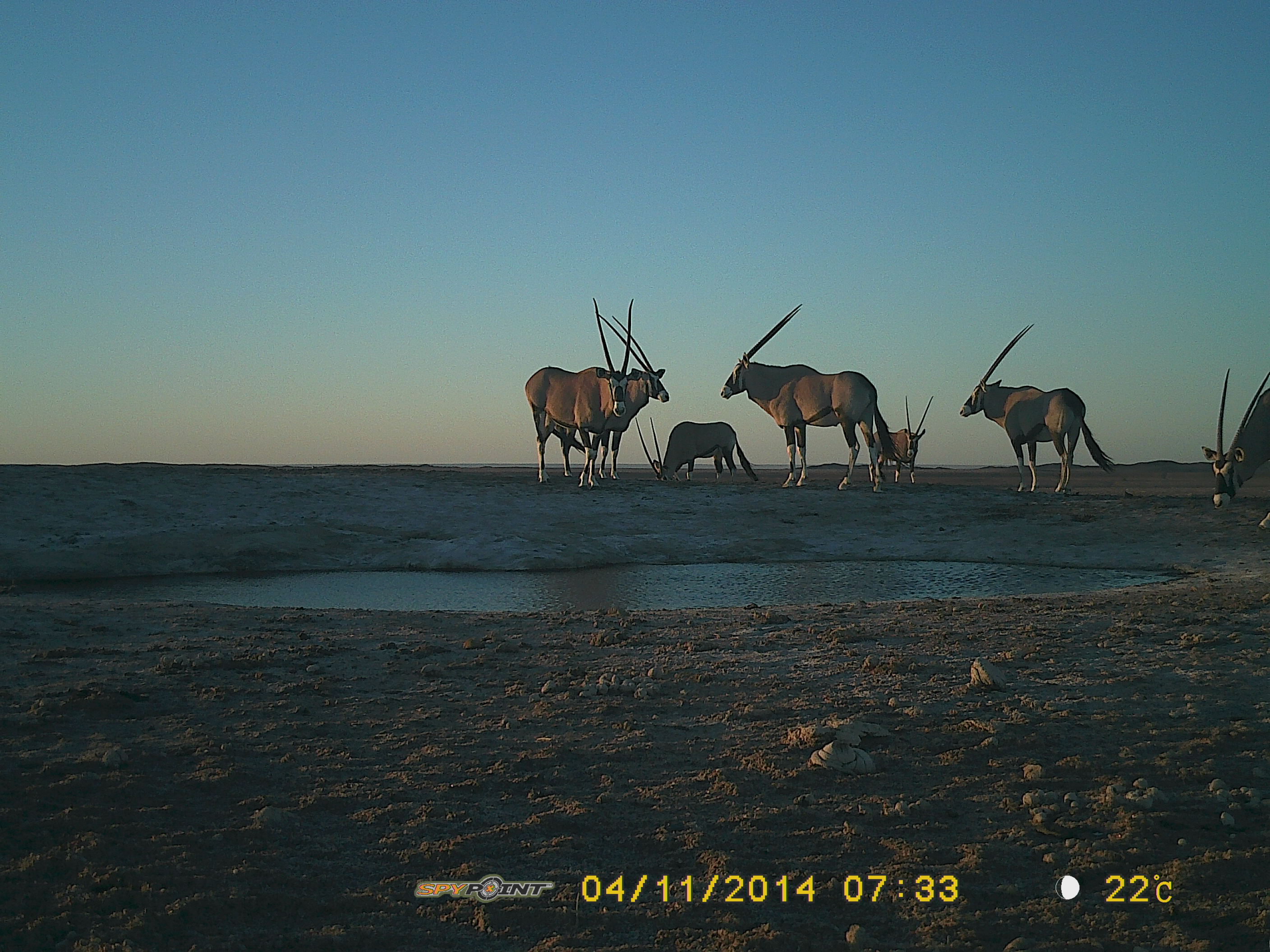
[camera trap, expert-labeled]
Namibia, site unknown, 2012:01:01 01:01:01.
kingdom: Animalia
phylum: Chordata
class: Mammalia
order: Artiodactyla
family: Bovidae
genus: Oryx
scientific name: Oryx gazella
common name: gemsbok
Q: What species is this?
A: Oryx gazella (gemsbok).